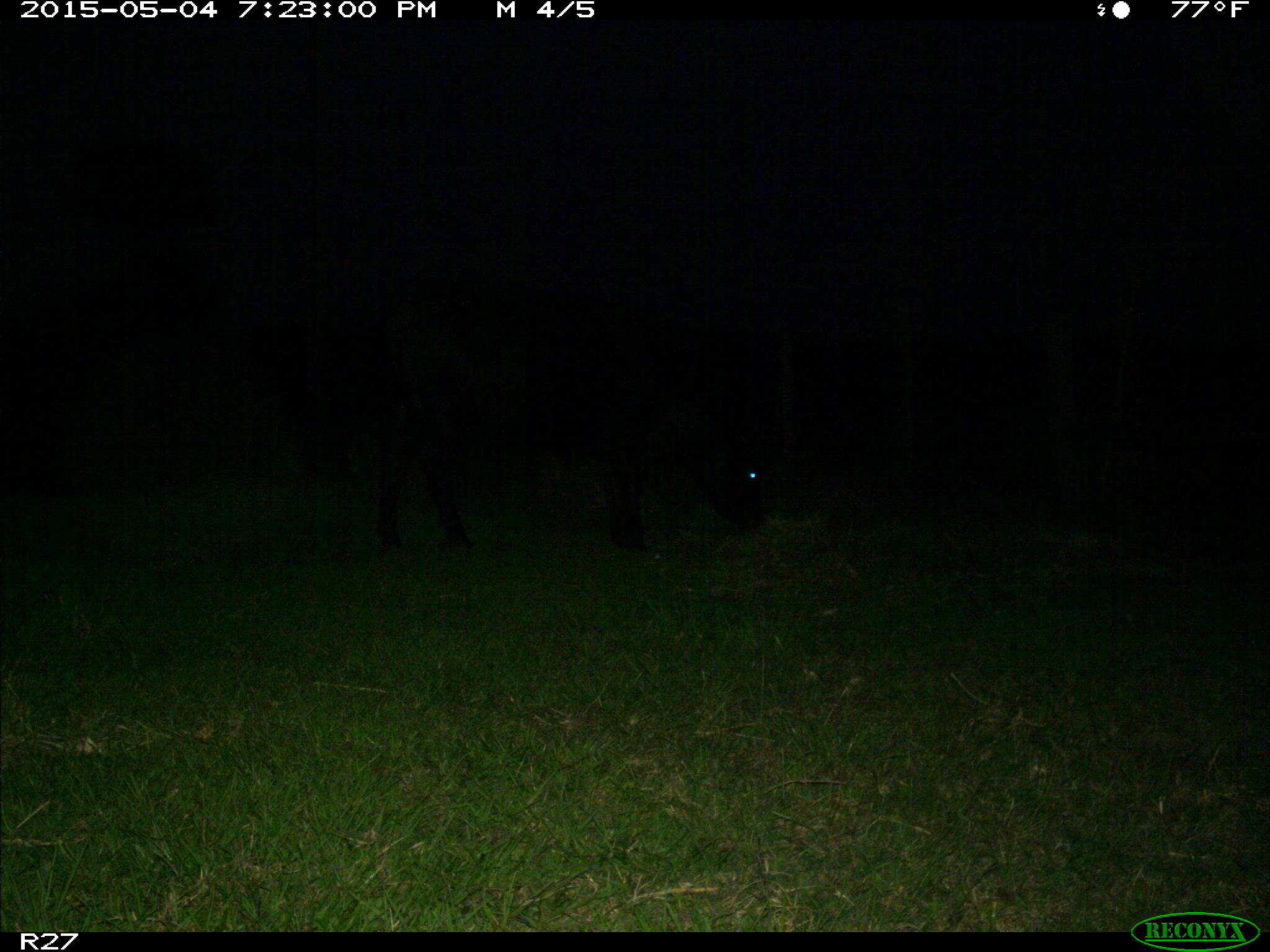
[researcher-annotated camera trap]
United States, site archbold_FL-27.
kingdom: Animalia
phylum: Chordata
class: Mammalia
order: Artiodactyla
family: Bovidae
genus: Bos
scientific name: Bos taurus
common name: domestic cow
Bos taurus (domestic cow).